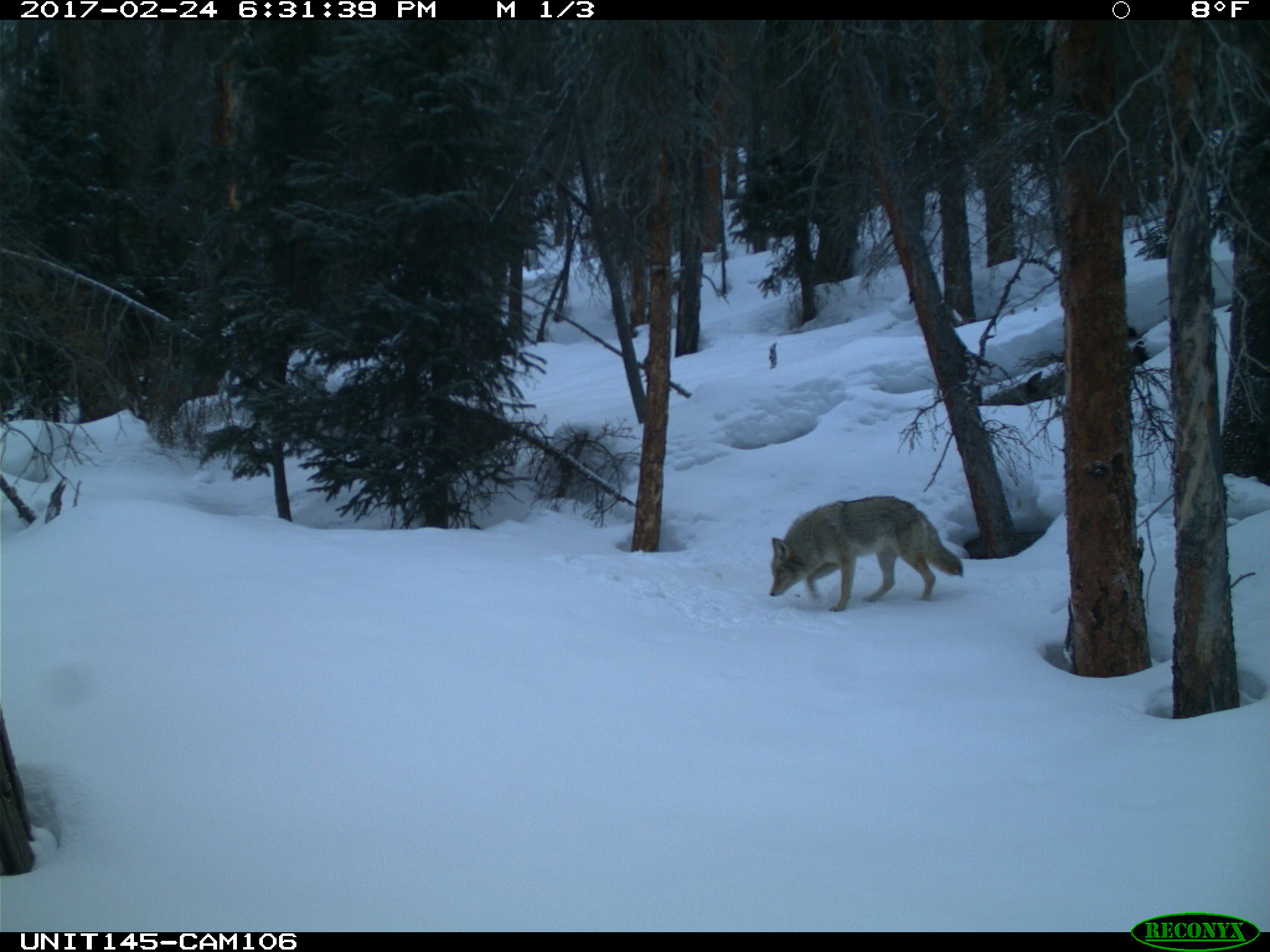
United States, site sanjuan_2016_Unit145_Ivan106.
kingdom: Animalia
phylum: Chordata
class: Mammalia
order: Carnivora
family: Canidae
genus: Canis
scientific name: Canis latrans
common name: coyote